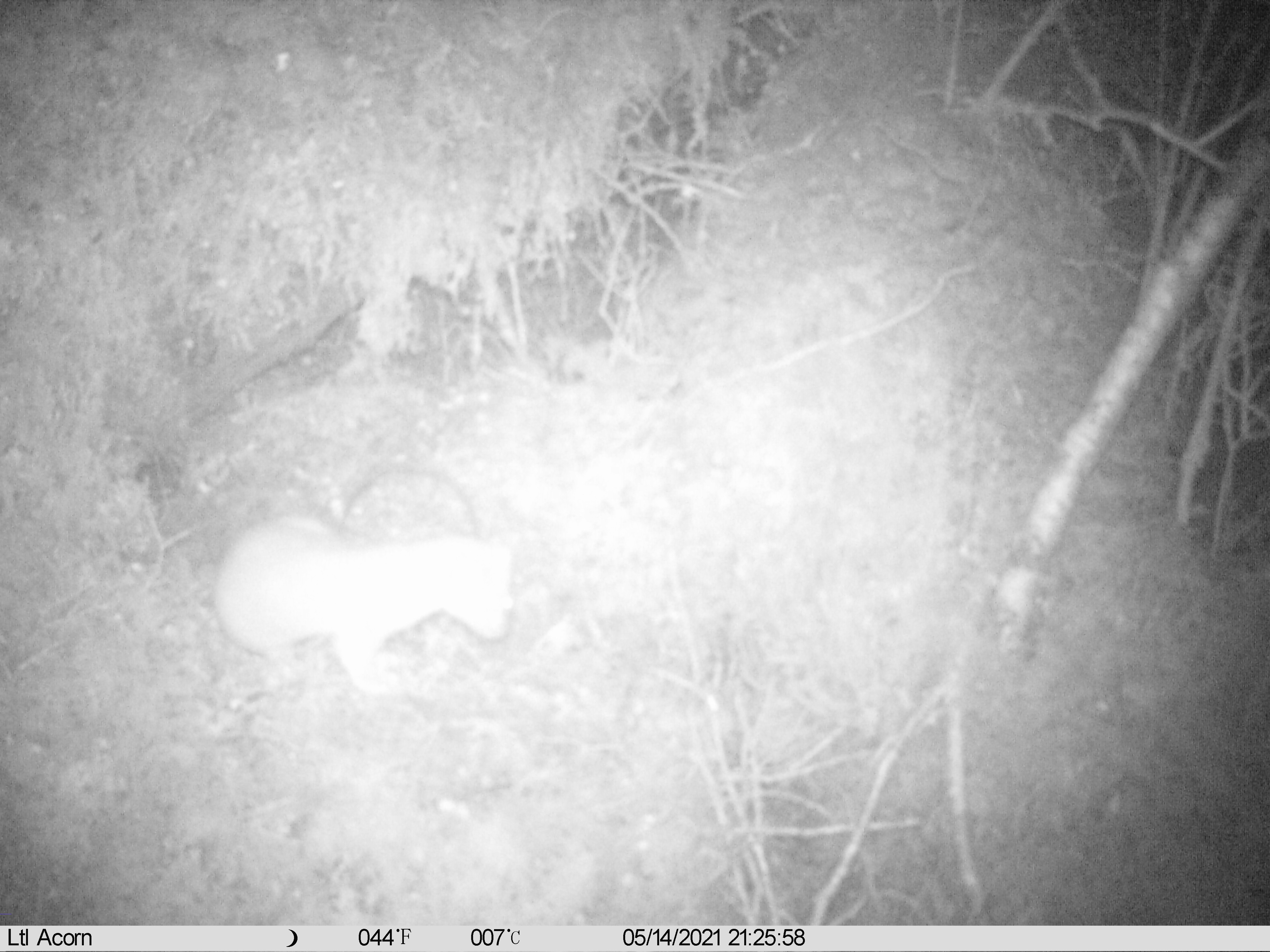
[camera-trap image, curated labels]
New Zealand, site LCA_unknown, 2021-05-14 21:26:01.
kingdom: Animalia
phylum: Chordata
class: Mammalia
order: Carnivora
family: Mustelidae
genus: Mustela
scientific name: Mustela erminea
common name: stoat